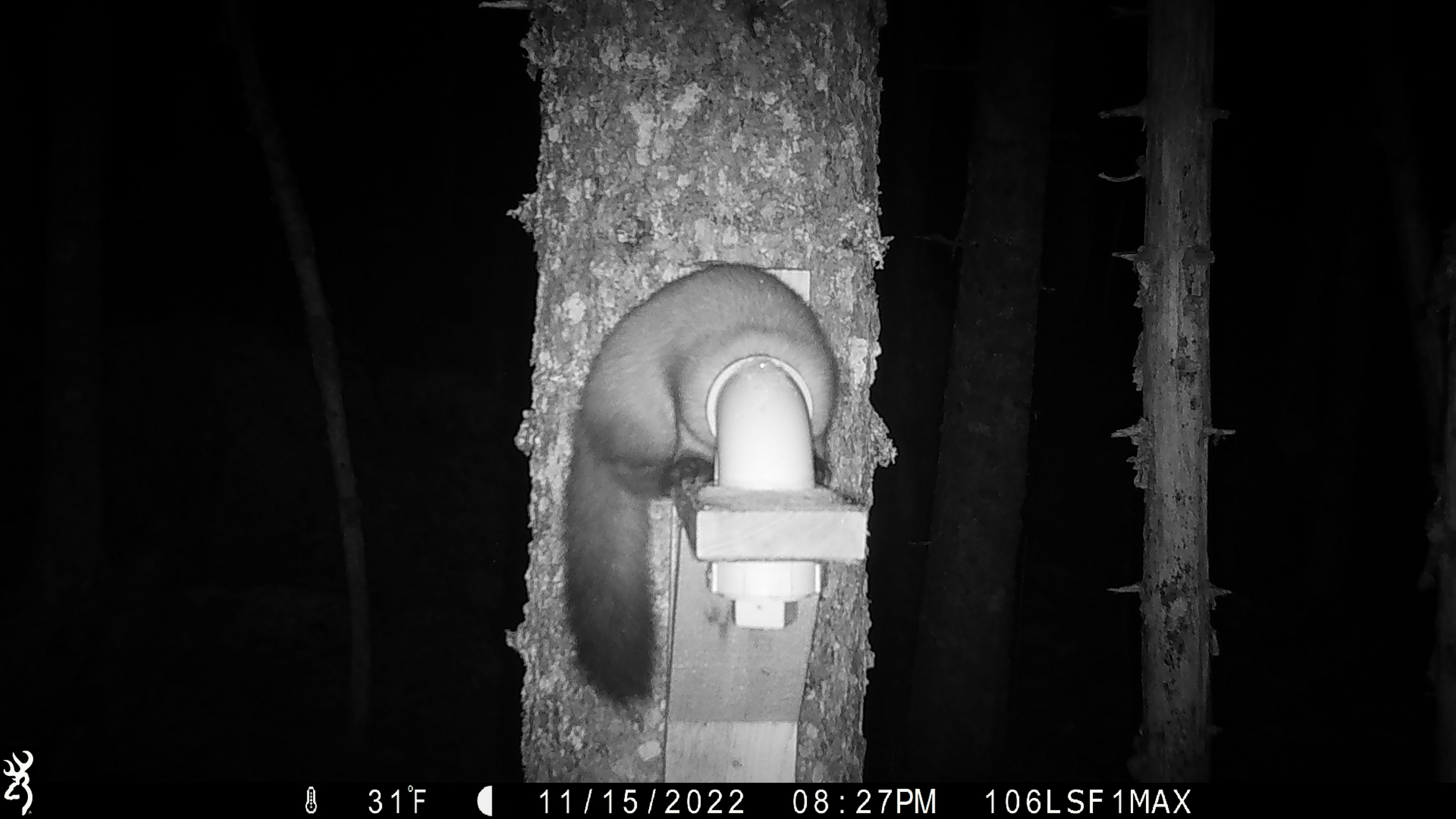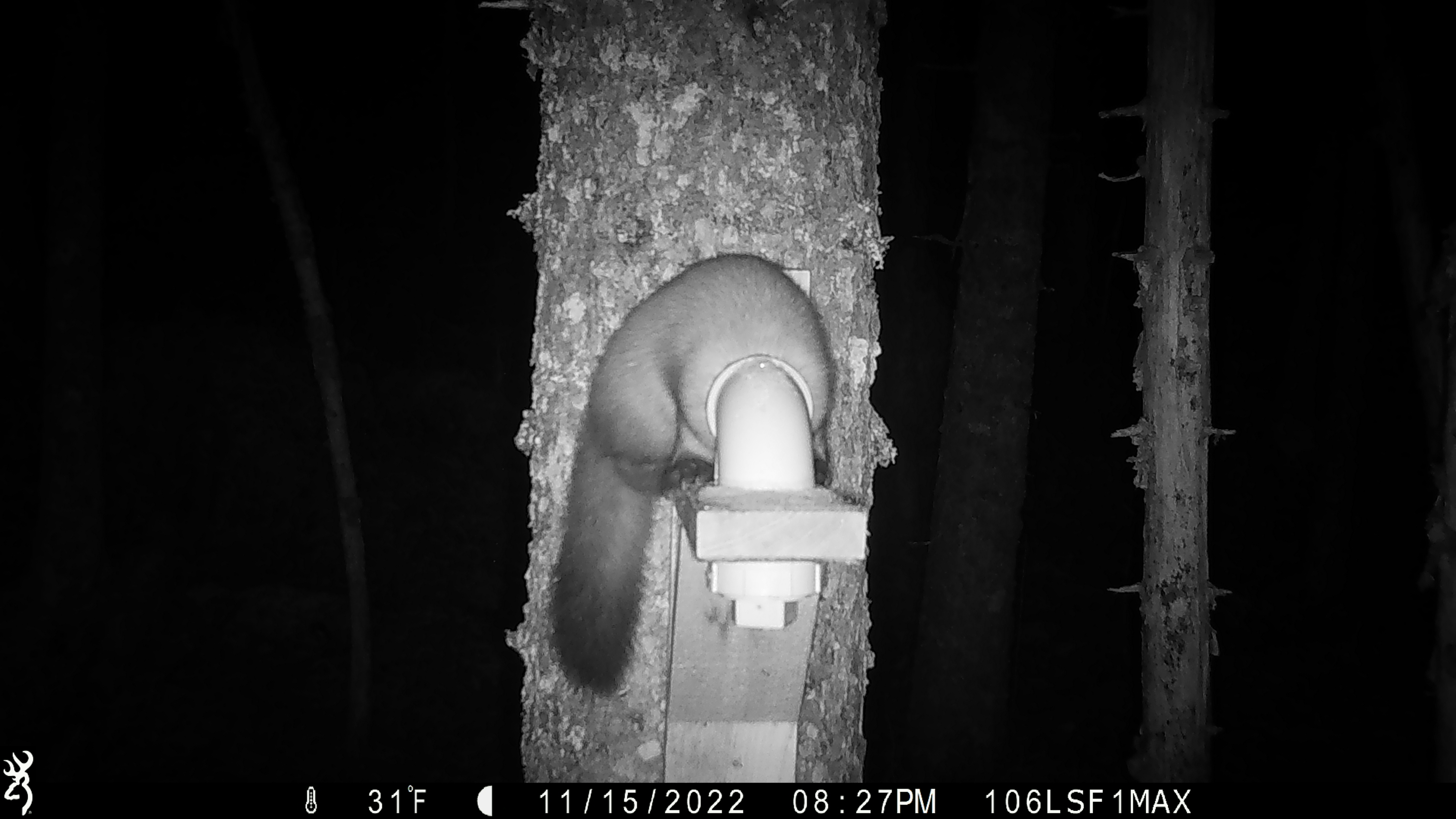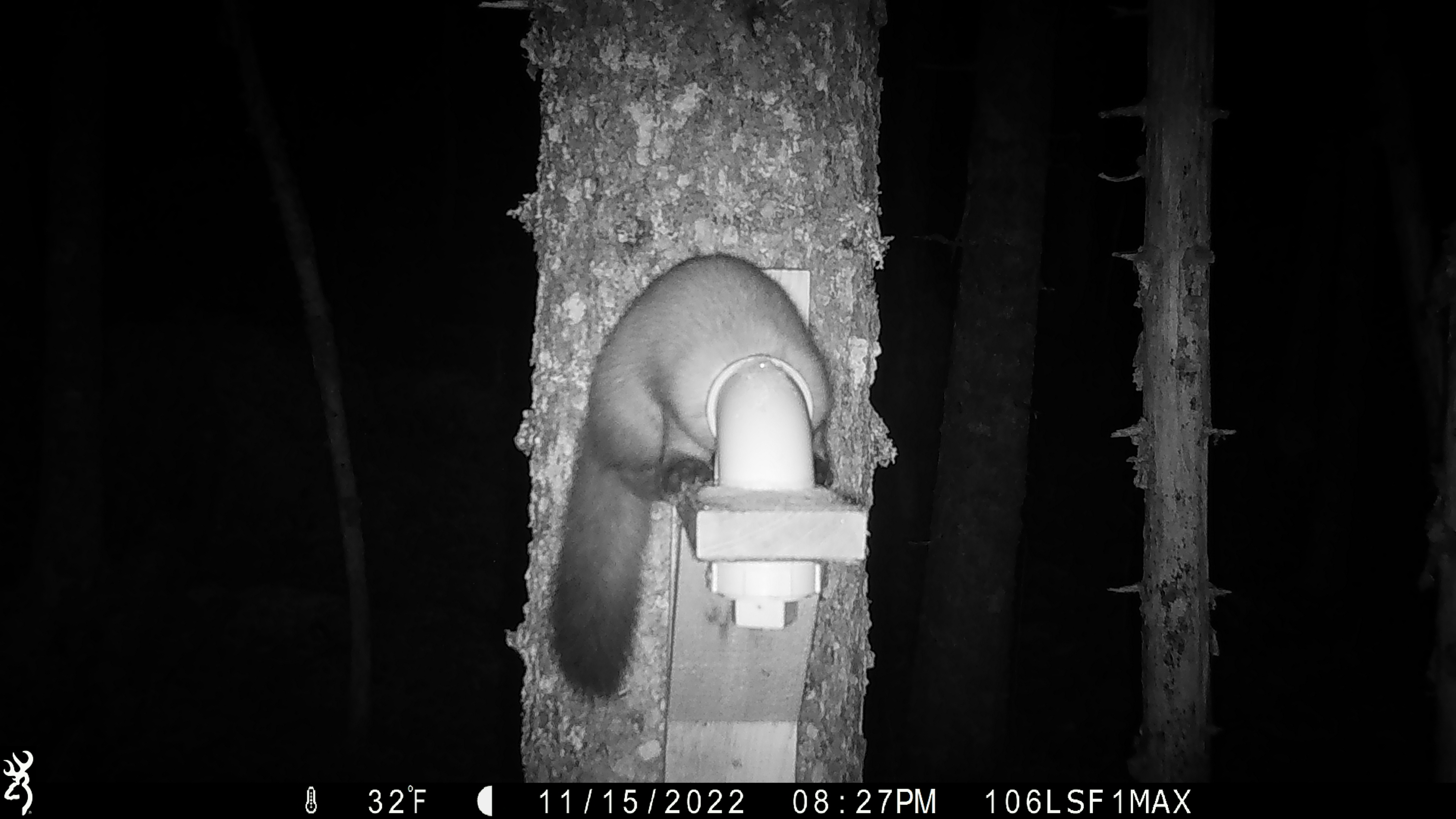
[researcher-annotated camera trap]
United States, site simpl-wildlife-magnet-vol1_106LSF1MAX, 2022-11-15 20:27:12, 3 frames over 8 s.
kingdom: Animalia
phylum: Chordata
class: Mammalia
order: Carnivora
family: Mustelidae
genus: Martes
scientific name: Martes americana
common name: american marten